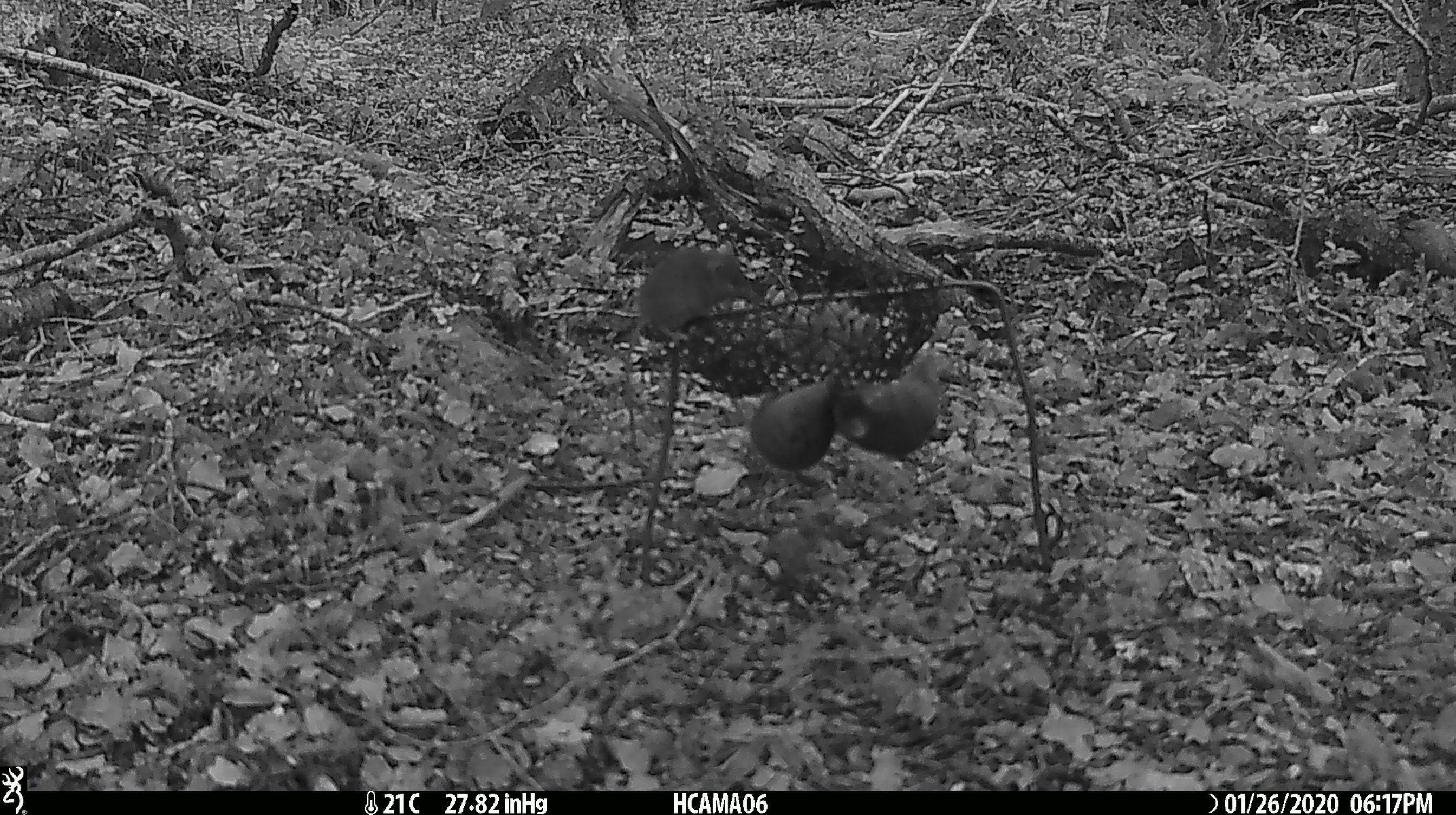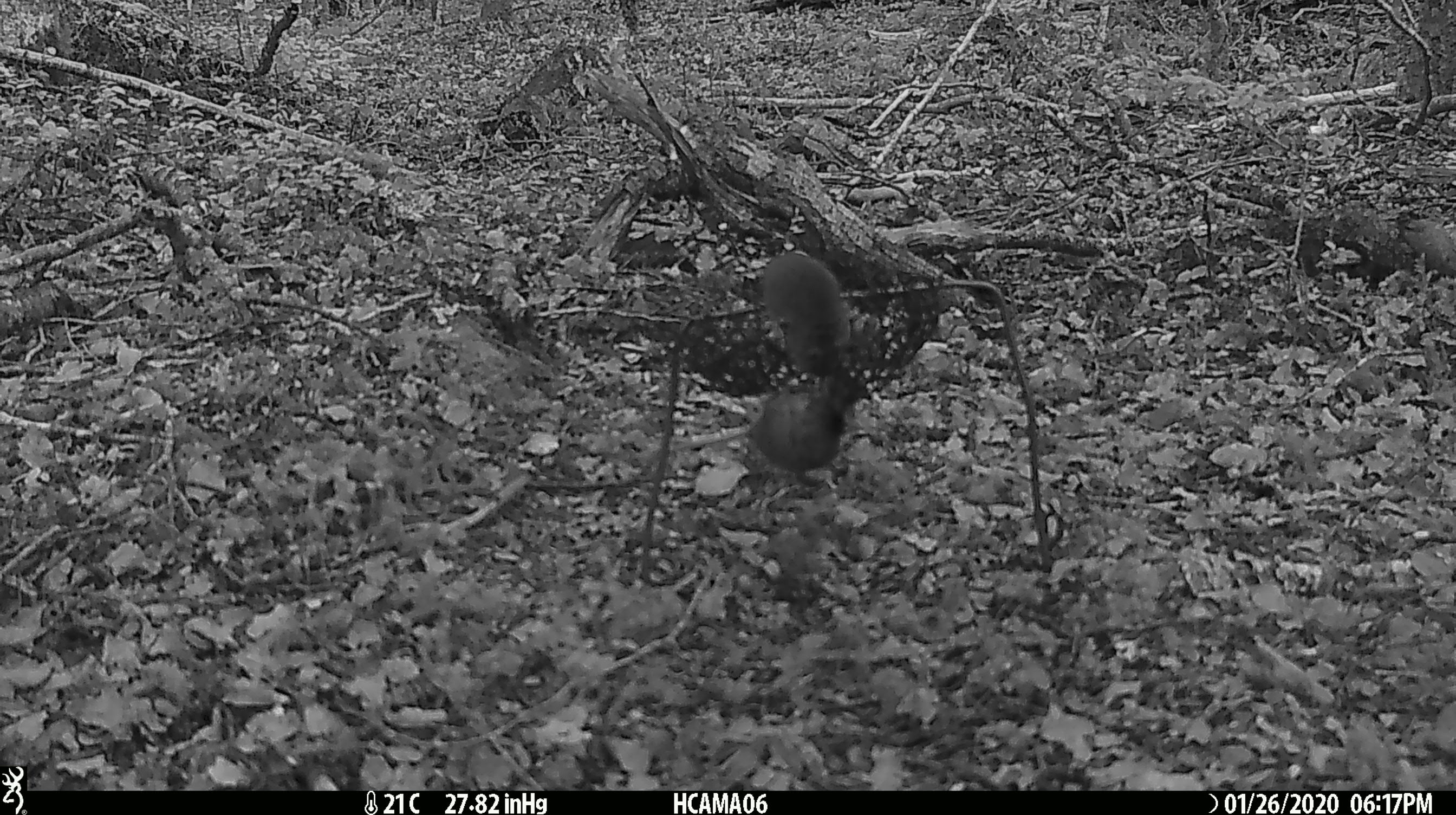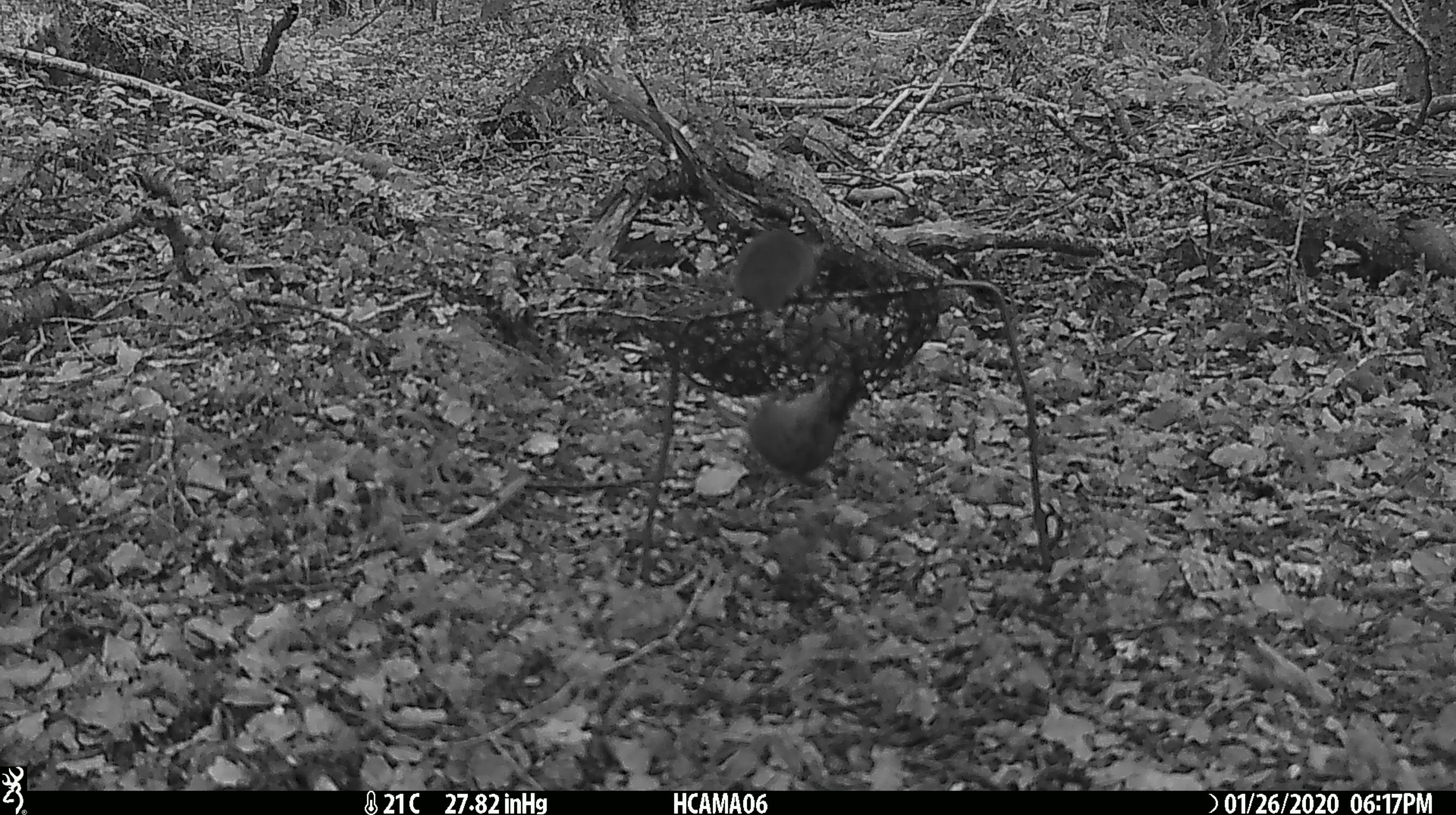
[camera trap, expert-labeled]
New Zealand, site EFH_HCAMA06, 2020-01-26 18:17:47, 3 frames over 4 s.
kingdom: Animalia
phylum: Chordata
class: Mammalia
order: Rodentia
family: Muridae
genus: Mus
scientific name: Mus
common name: mouse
Mouse (Mus).